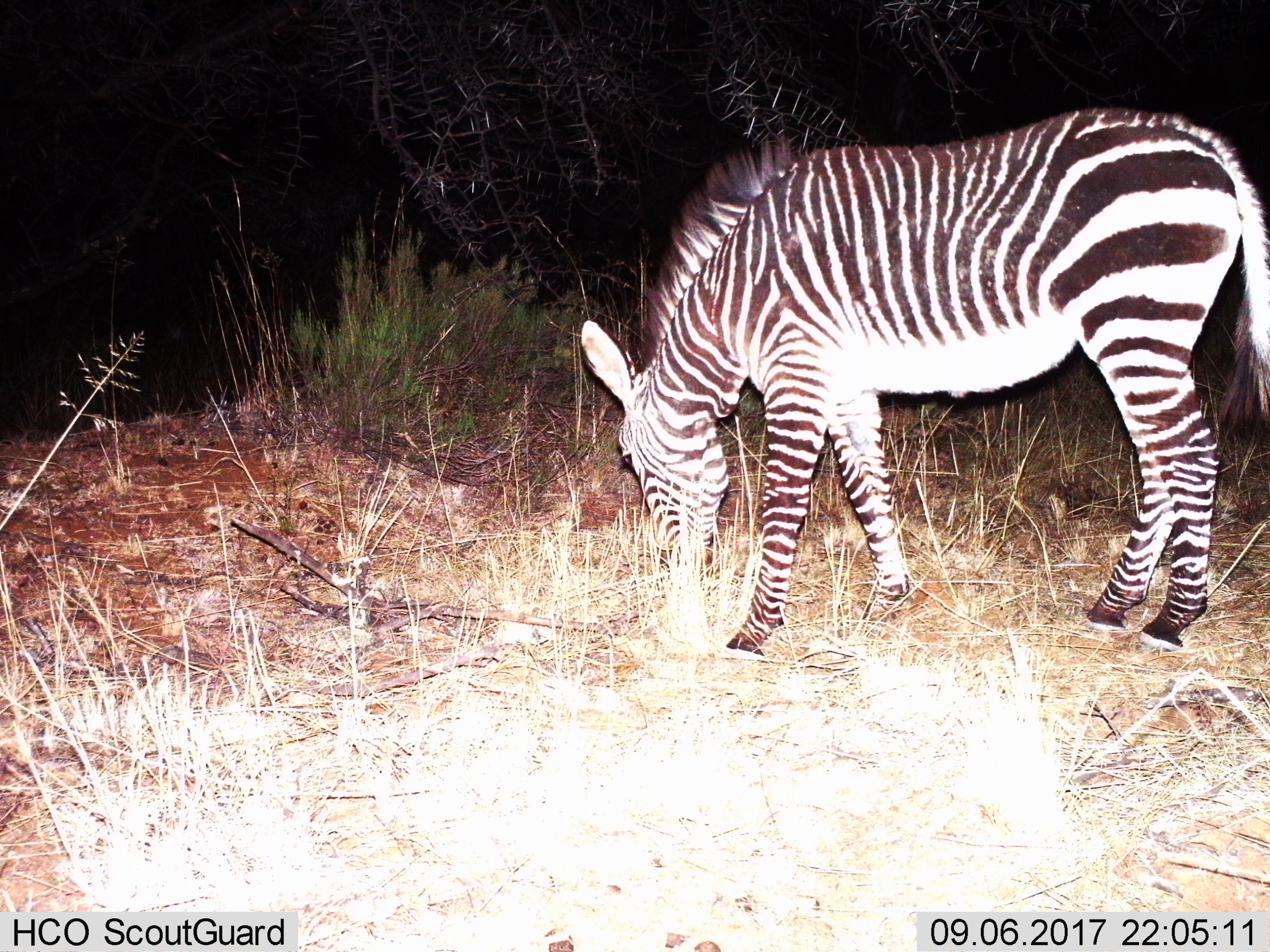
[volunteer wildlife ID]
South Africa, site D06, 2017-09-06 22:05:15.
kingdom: Animalia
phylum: Chordata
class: Mammalia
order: Perissodactyla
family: Equidae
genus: Equus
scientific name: Equus zebra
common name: mountain zebra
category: zebramountain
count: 1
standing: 22%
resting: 0%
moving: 0%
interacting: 0%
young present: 0%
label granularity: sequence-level